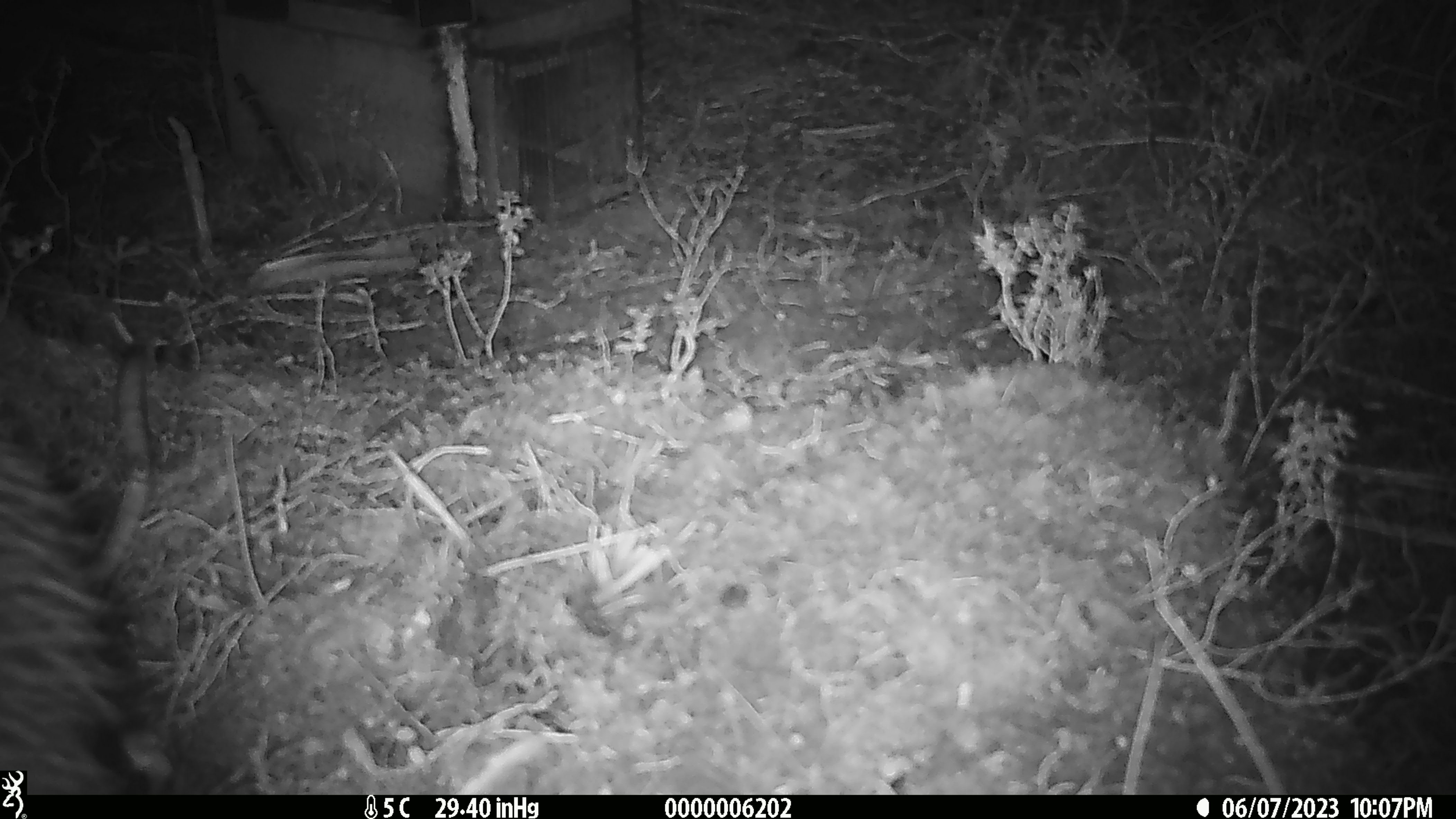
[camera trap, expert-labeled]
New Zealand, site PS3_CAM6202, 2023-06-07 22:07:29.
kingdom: Animalia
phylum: Chordata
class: Aves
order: Apterygiformes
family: Apterygidae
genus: Apteryx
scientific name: Apteryx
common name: kiwi